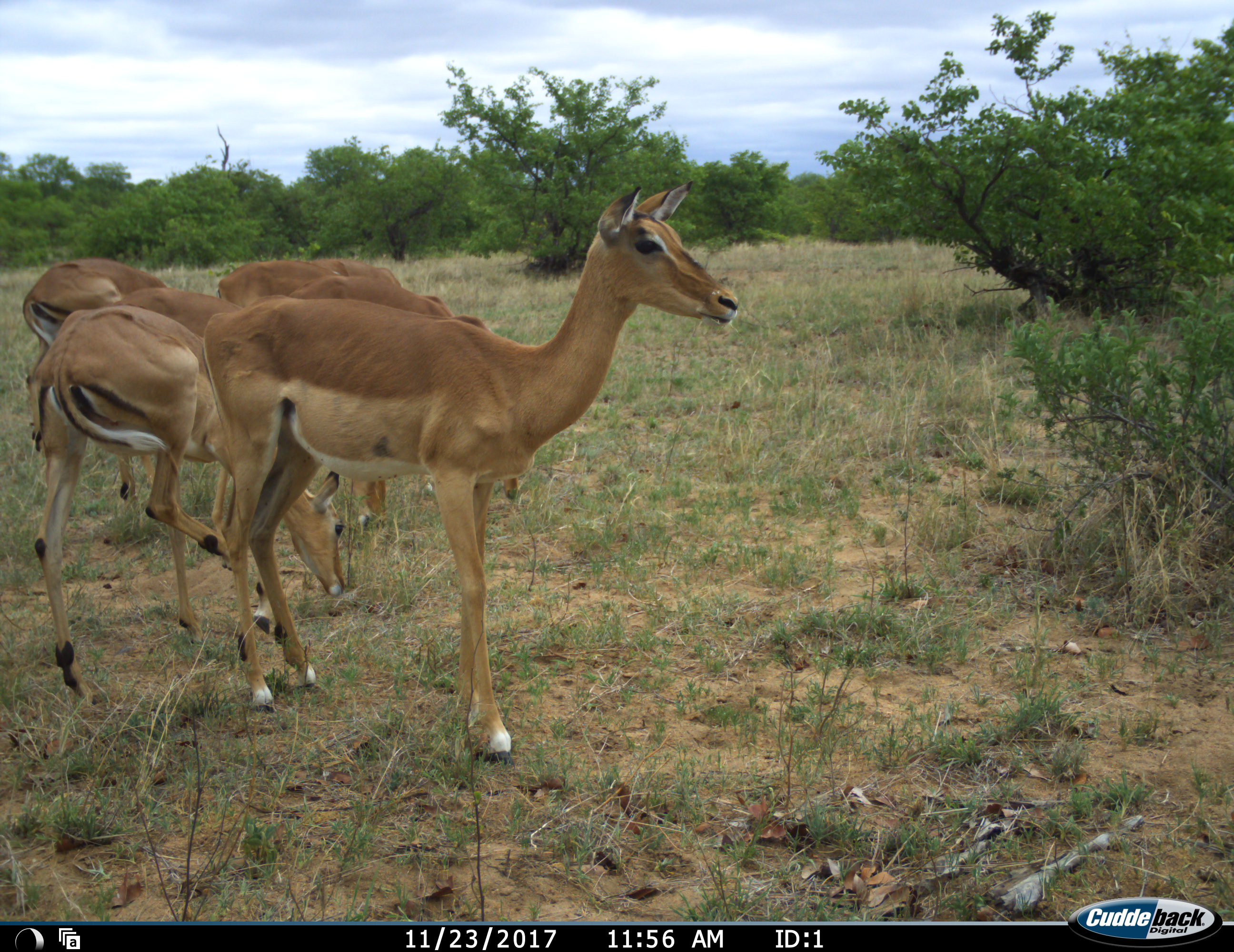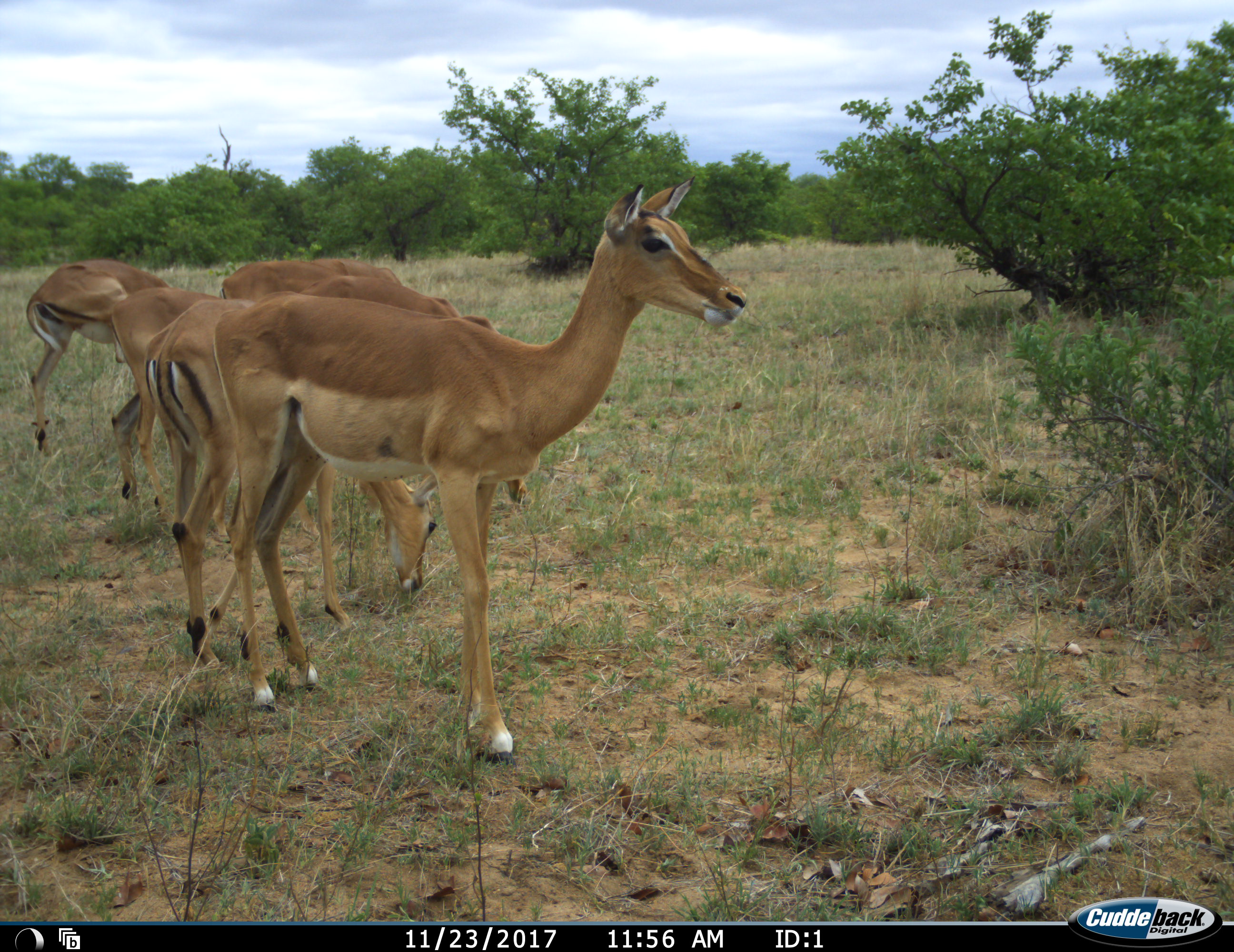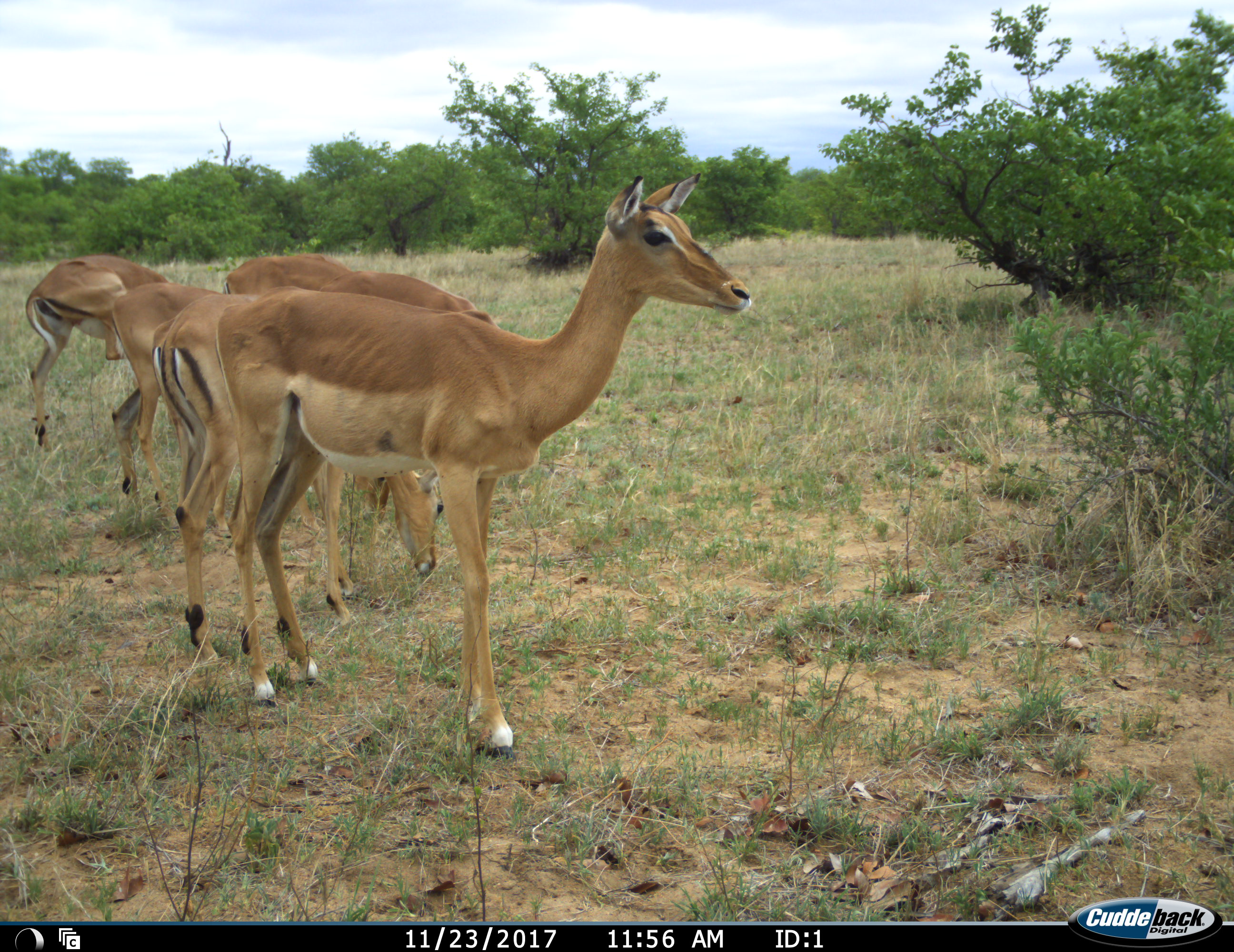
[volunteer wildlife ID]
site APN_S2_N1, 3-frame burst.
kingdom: Animalia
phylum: Chordata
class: Mammalia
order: Artiodactyla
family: Bovidae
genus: Aepyceros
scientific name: Aepyceros melampus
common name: impala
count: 5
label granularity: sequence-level